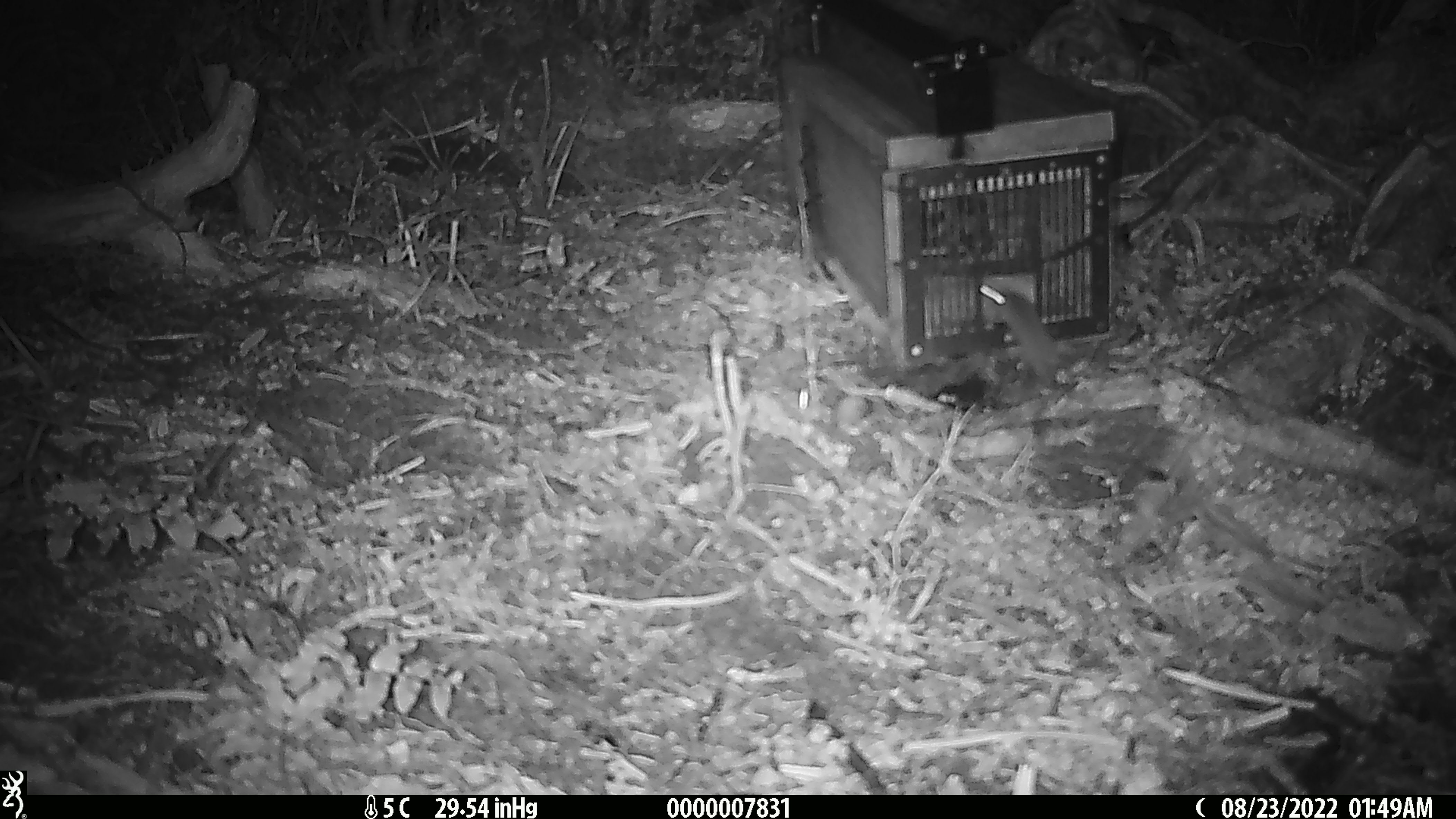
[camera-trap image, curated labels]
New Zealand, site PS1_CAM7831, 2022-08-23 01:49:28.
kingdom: Animalia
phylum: Chordata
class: Mammalia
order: Rodentia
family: Muridae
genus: Mus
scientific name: Mus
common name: mouse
Mouse (Mus).